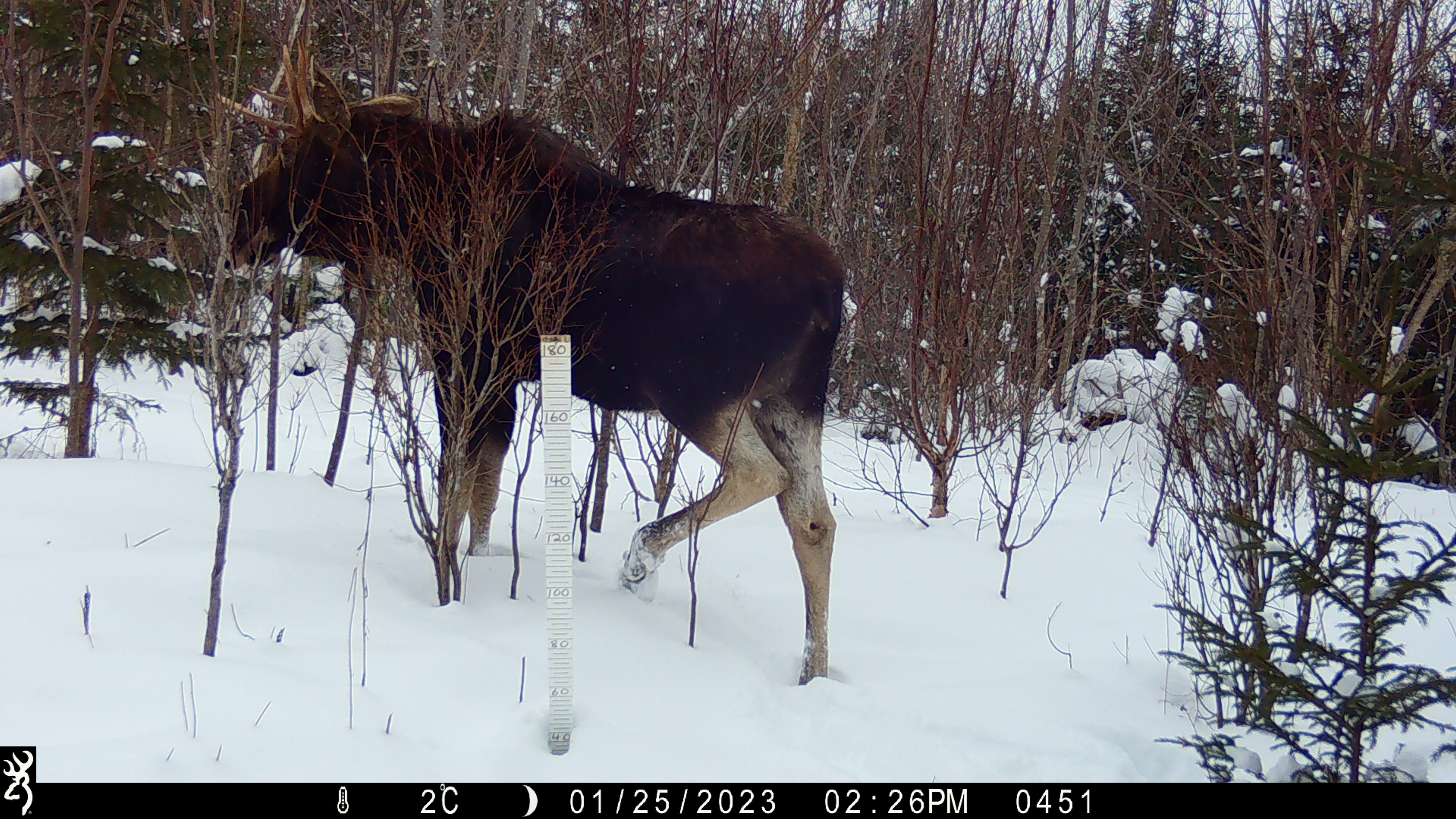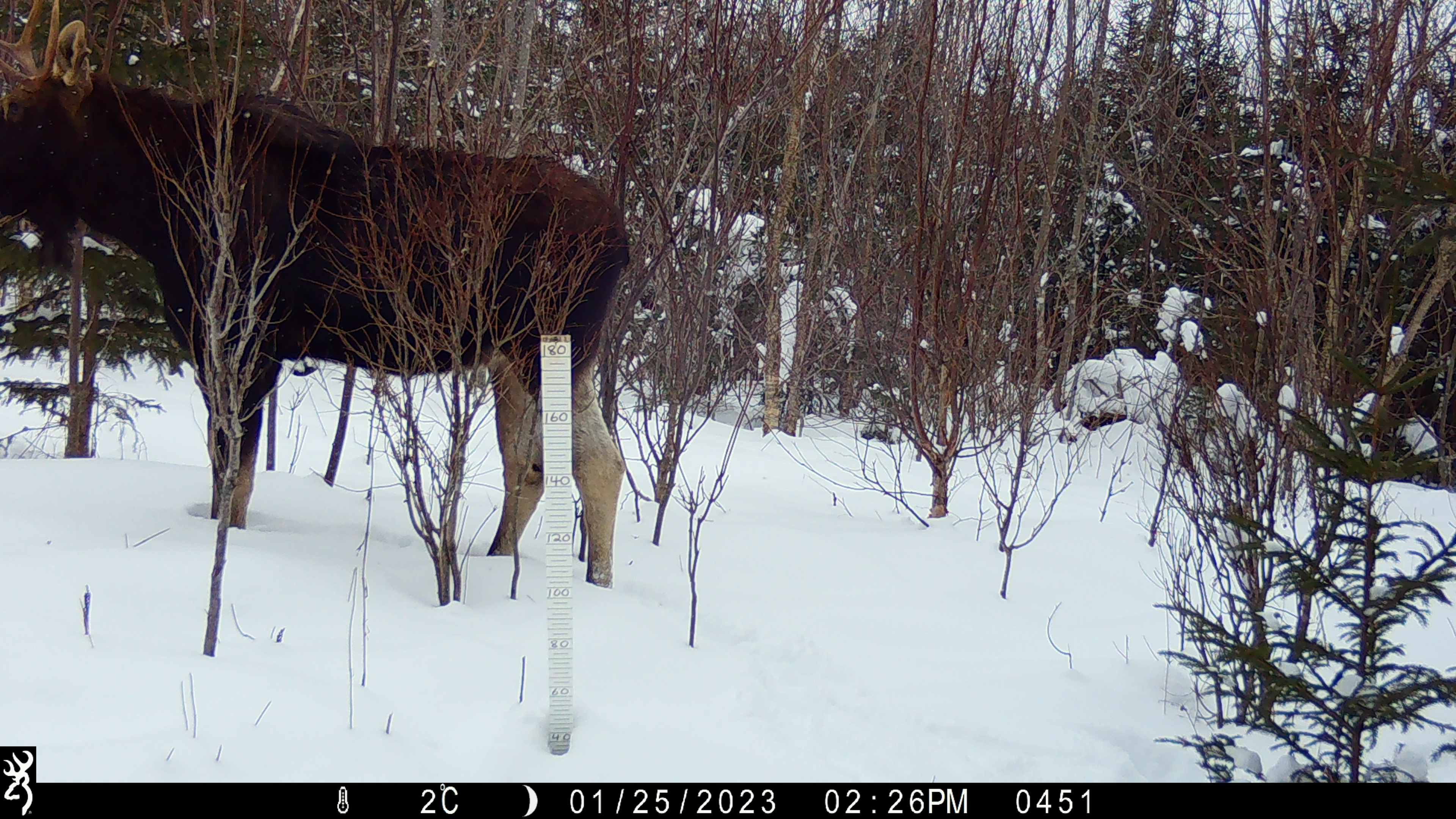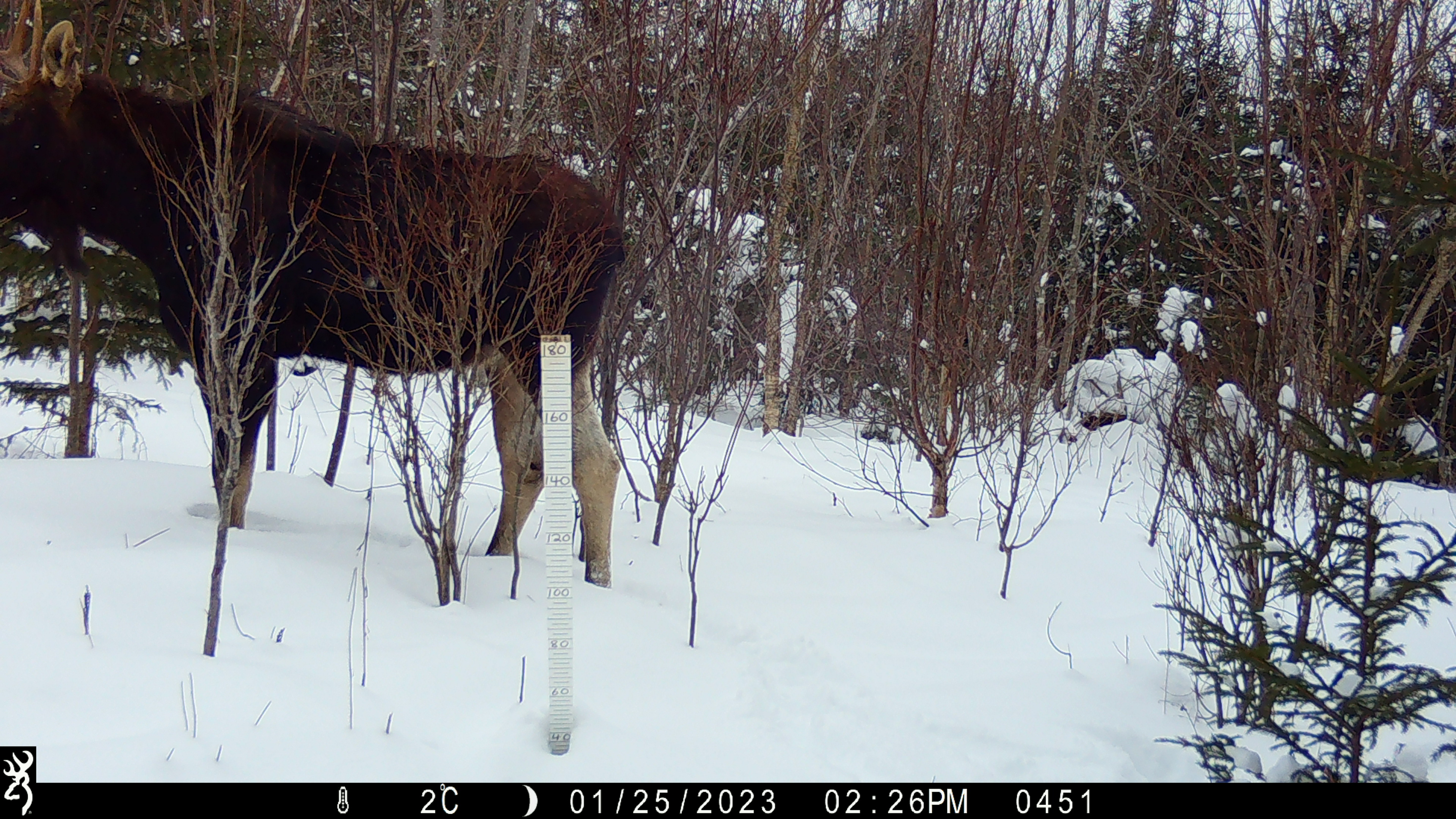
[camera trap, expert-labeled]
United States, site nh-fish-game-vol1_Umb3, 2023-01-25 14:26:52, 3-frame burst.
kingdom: Animalia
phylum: Chordata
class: Mammalia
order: Artiodactyla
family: Cervidae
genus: Alces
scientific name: Alces alces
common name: moose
Moose (Alces alces).